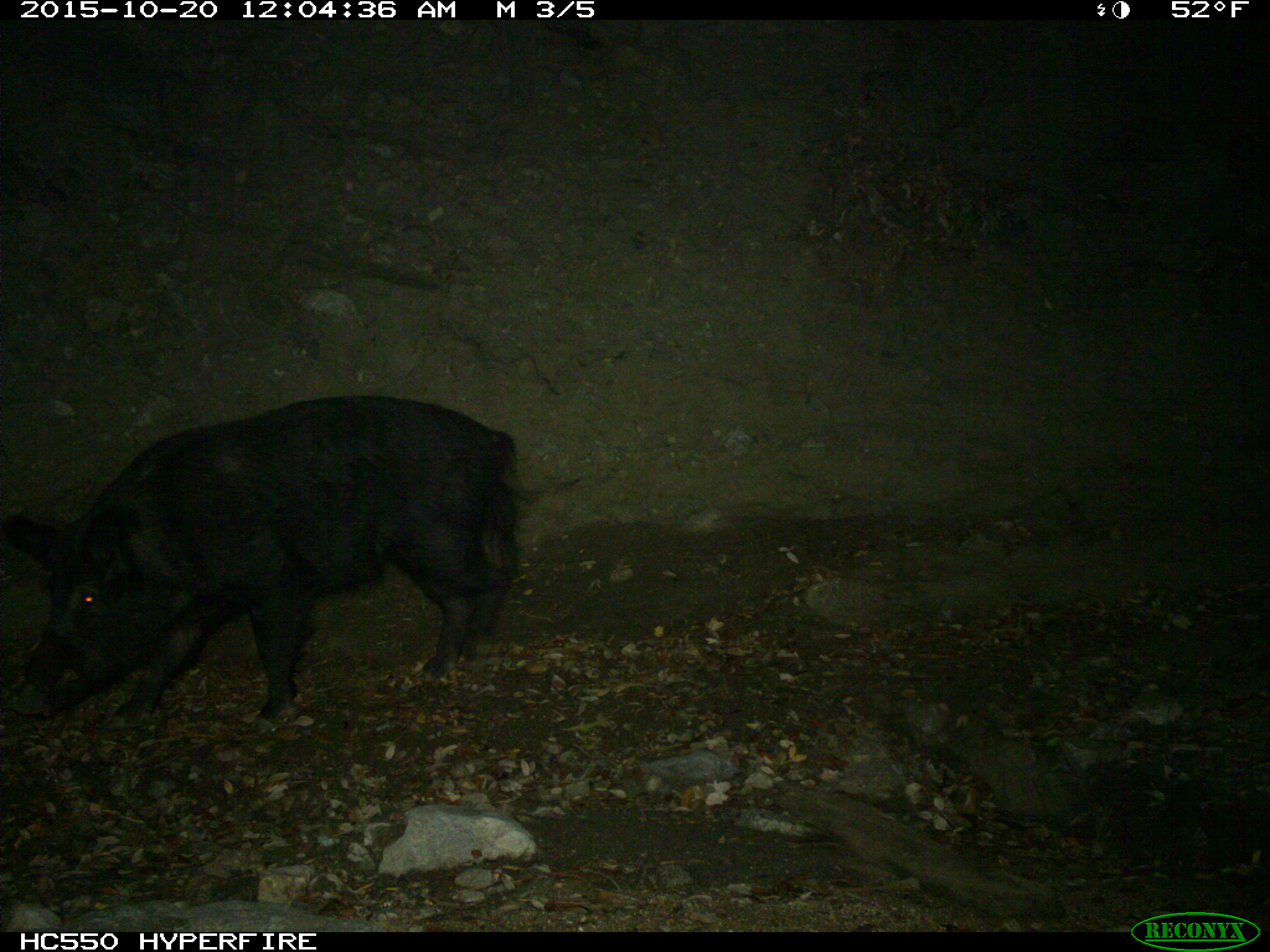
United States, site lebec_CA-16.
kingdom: Animalia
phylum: Chordata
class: Mammalia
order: Artiodactyla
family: Suidae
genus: Sus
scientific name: Sus scrofa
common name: wild boar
Sus scrofa (wild boar).